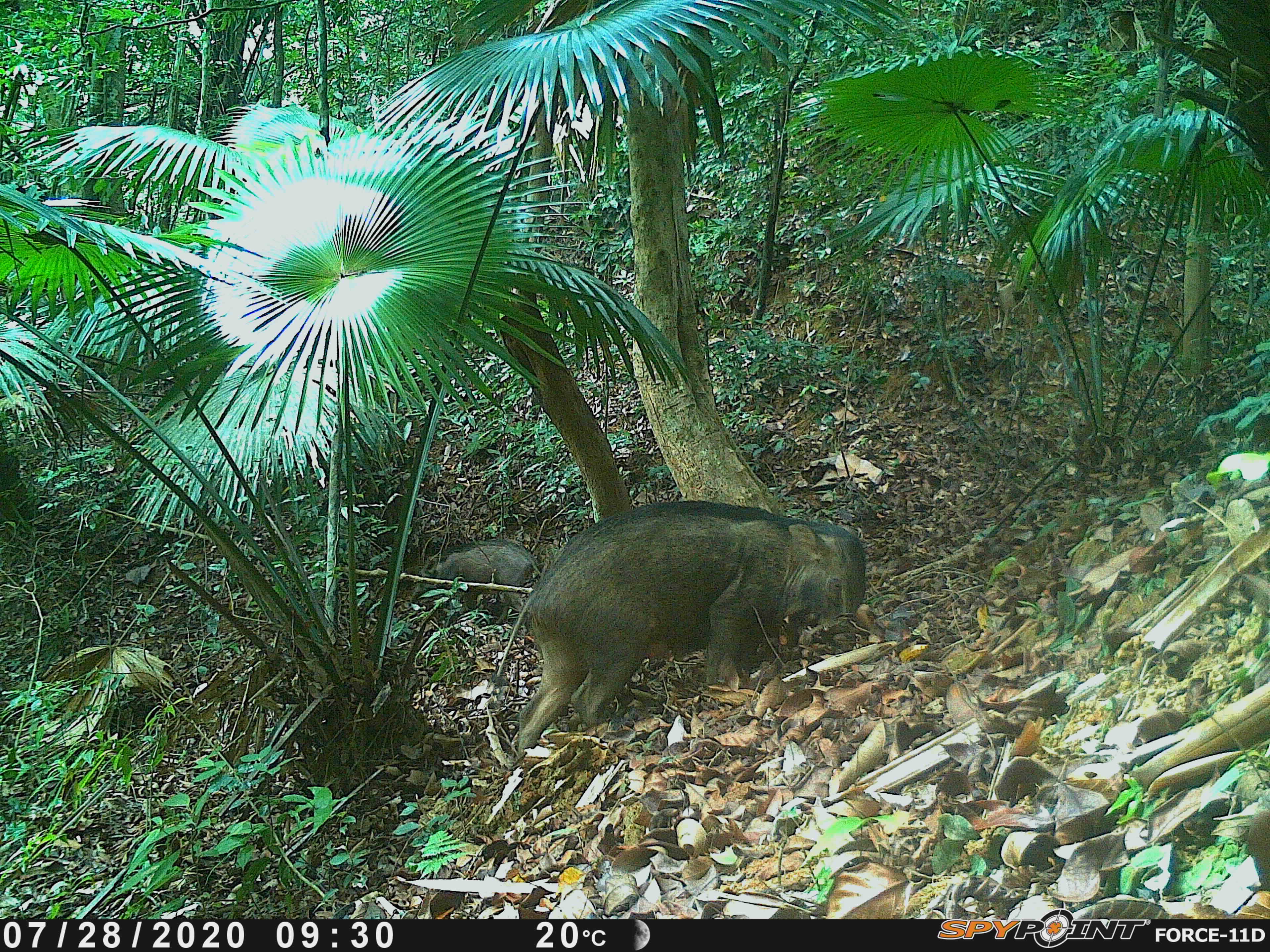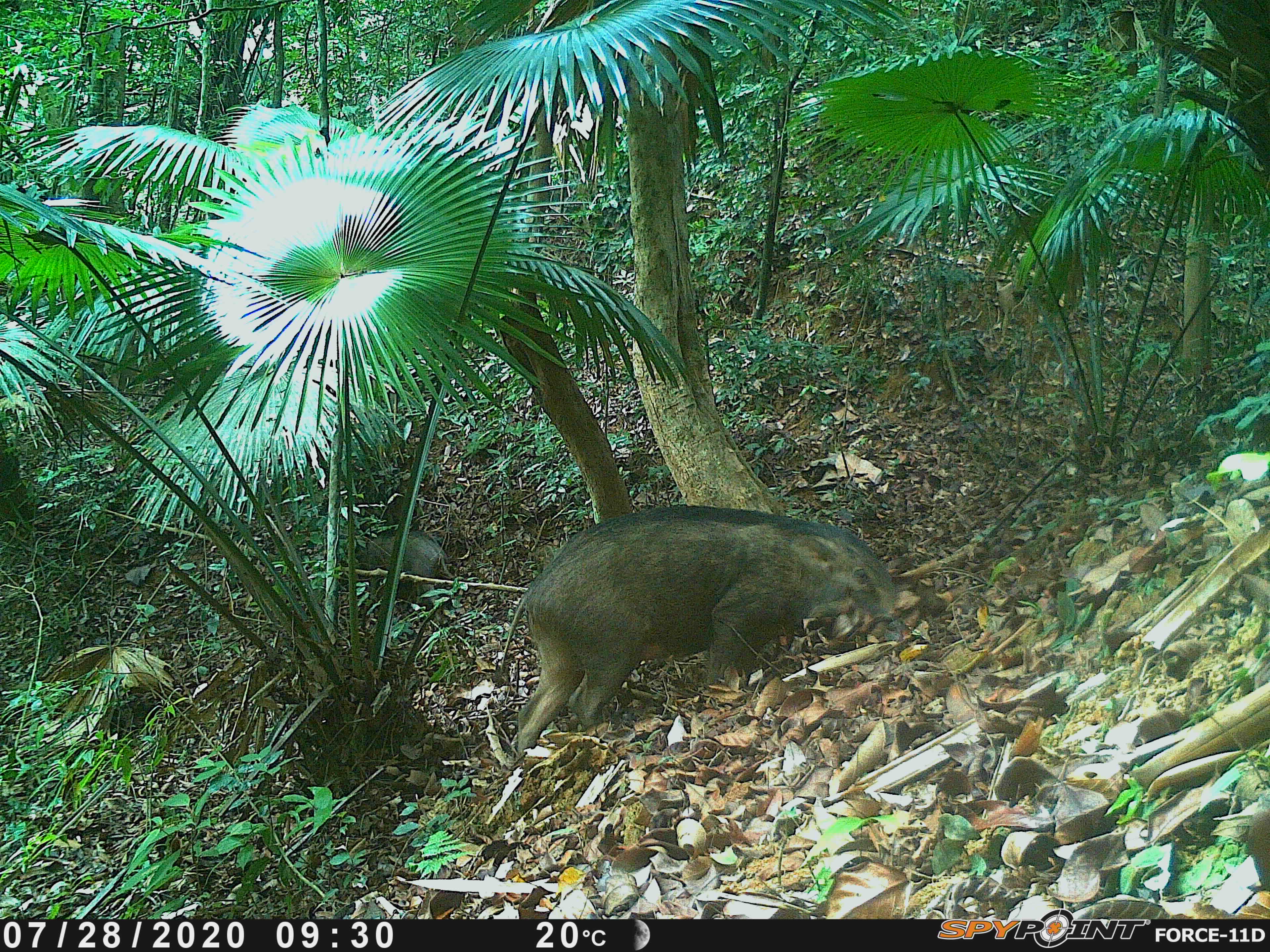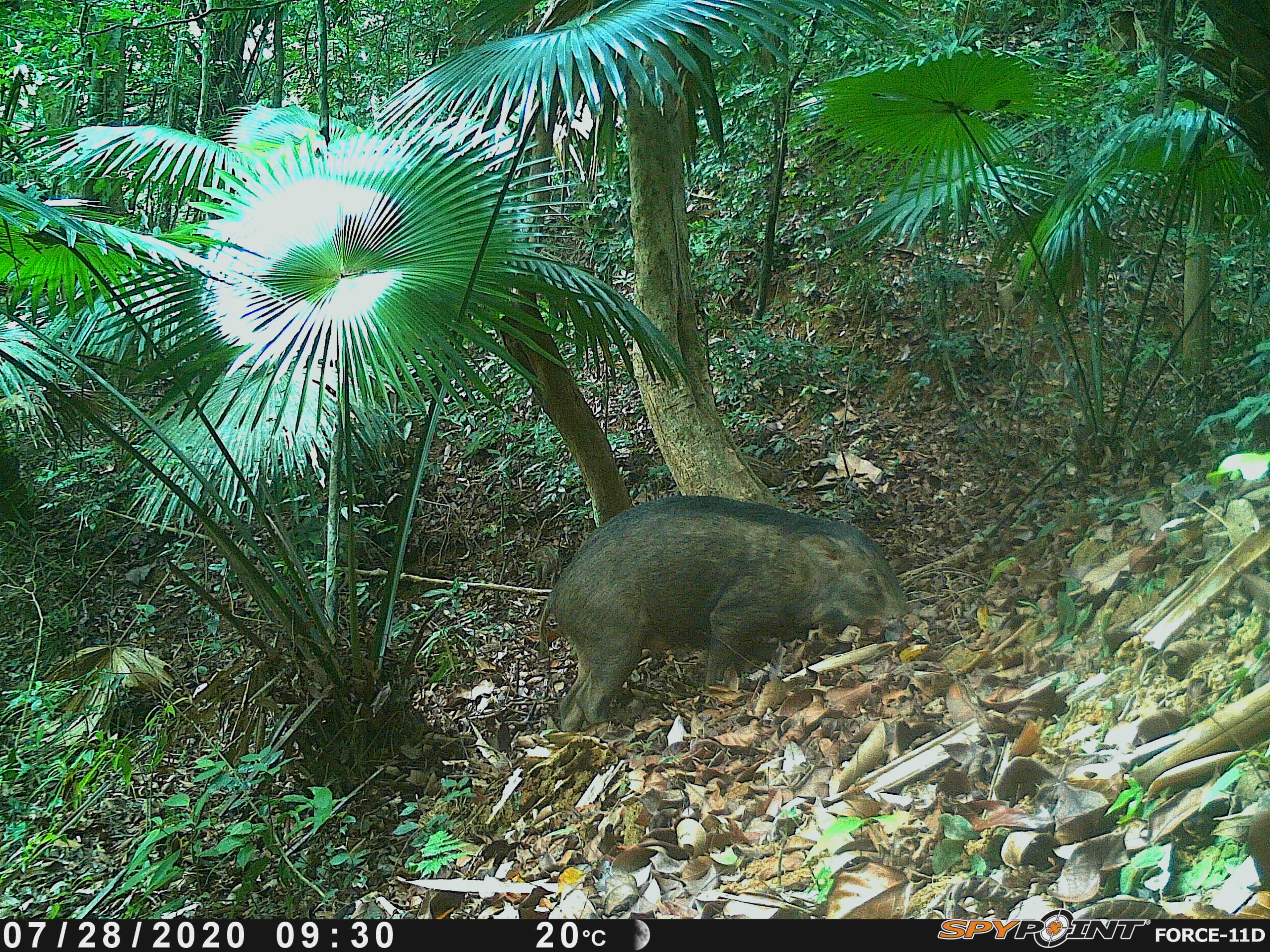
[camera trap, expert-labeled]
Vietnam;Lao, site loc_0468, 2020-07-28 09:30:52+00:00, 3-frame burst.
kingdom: Animalia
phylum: Chordata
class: Mammalia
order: Artiodactyla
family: Suidae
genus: Sus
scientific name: Sus scrofa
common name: eurasian wild pig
Eurasian wild pig (Sus scrofa). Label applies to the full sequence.